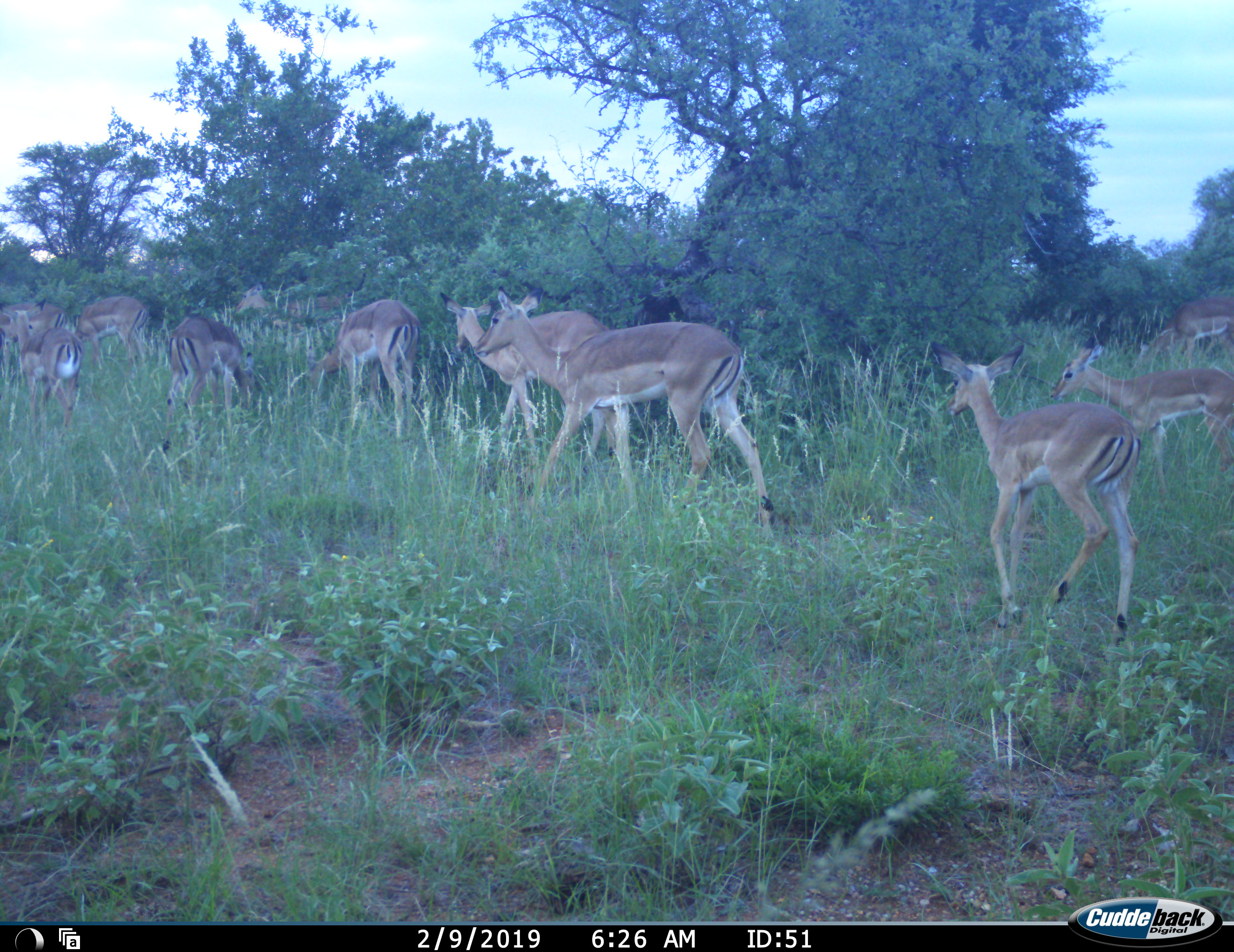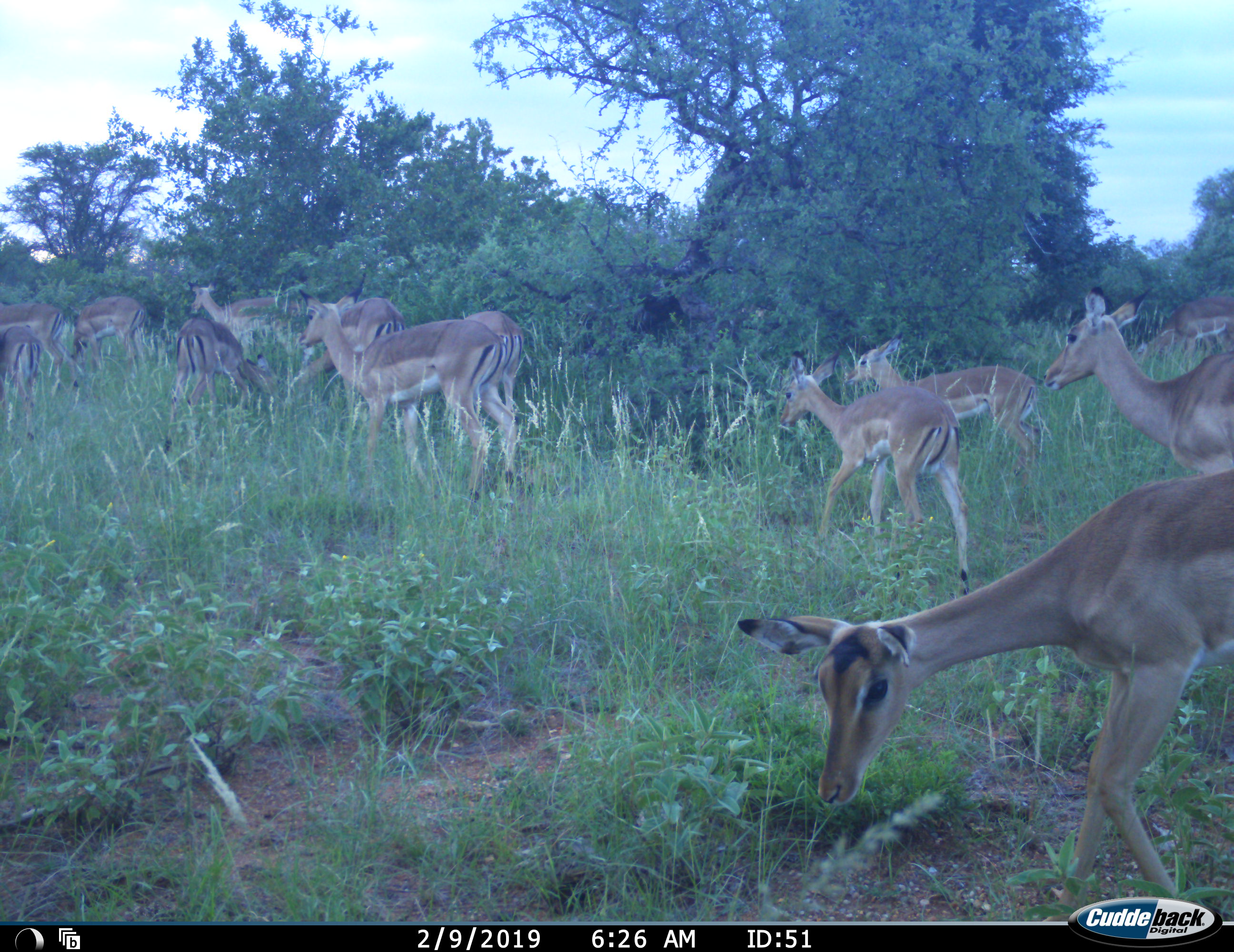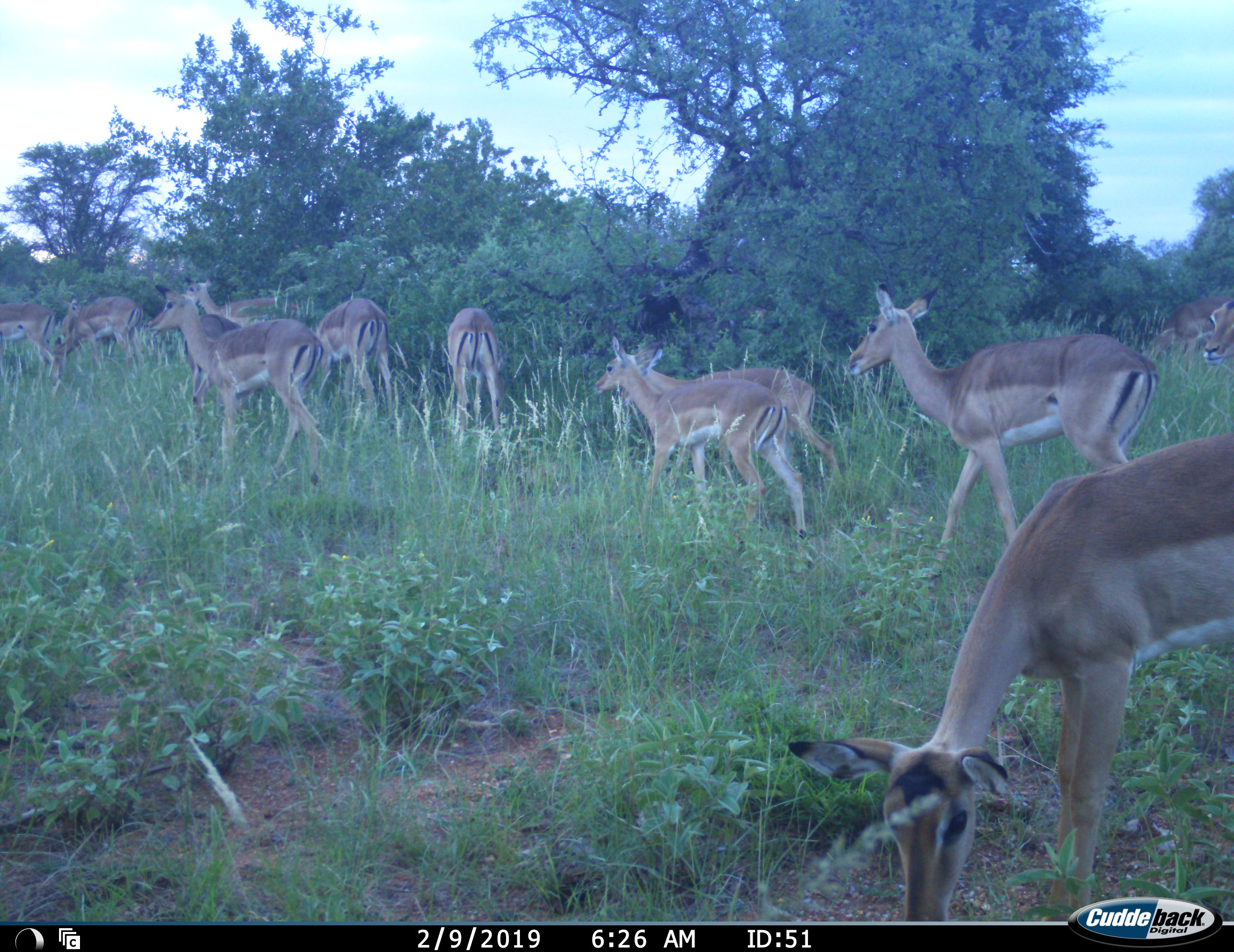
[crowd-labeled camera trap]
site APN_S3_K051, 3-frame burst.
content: unidentified animal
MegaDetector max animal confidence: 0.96